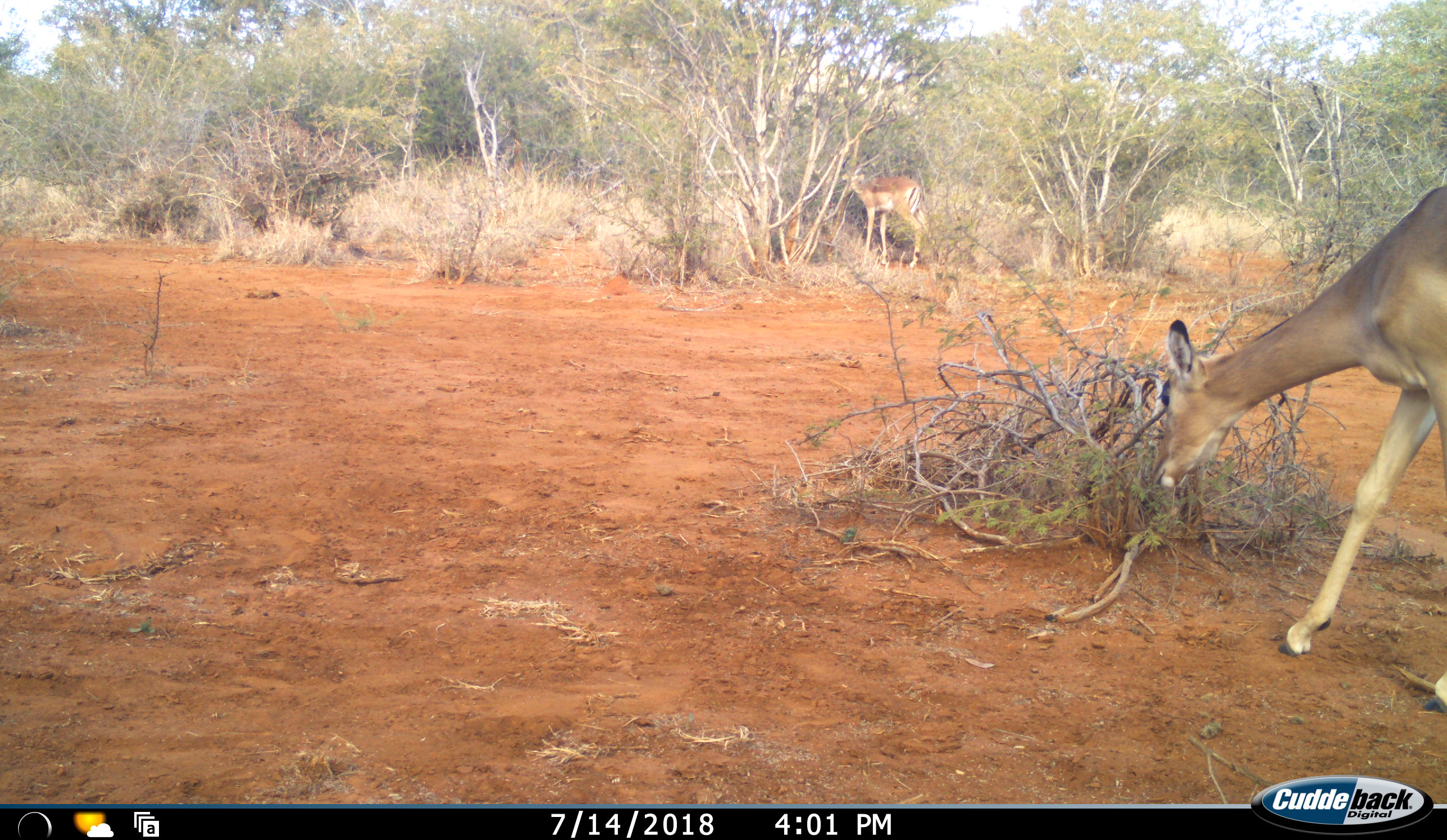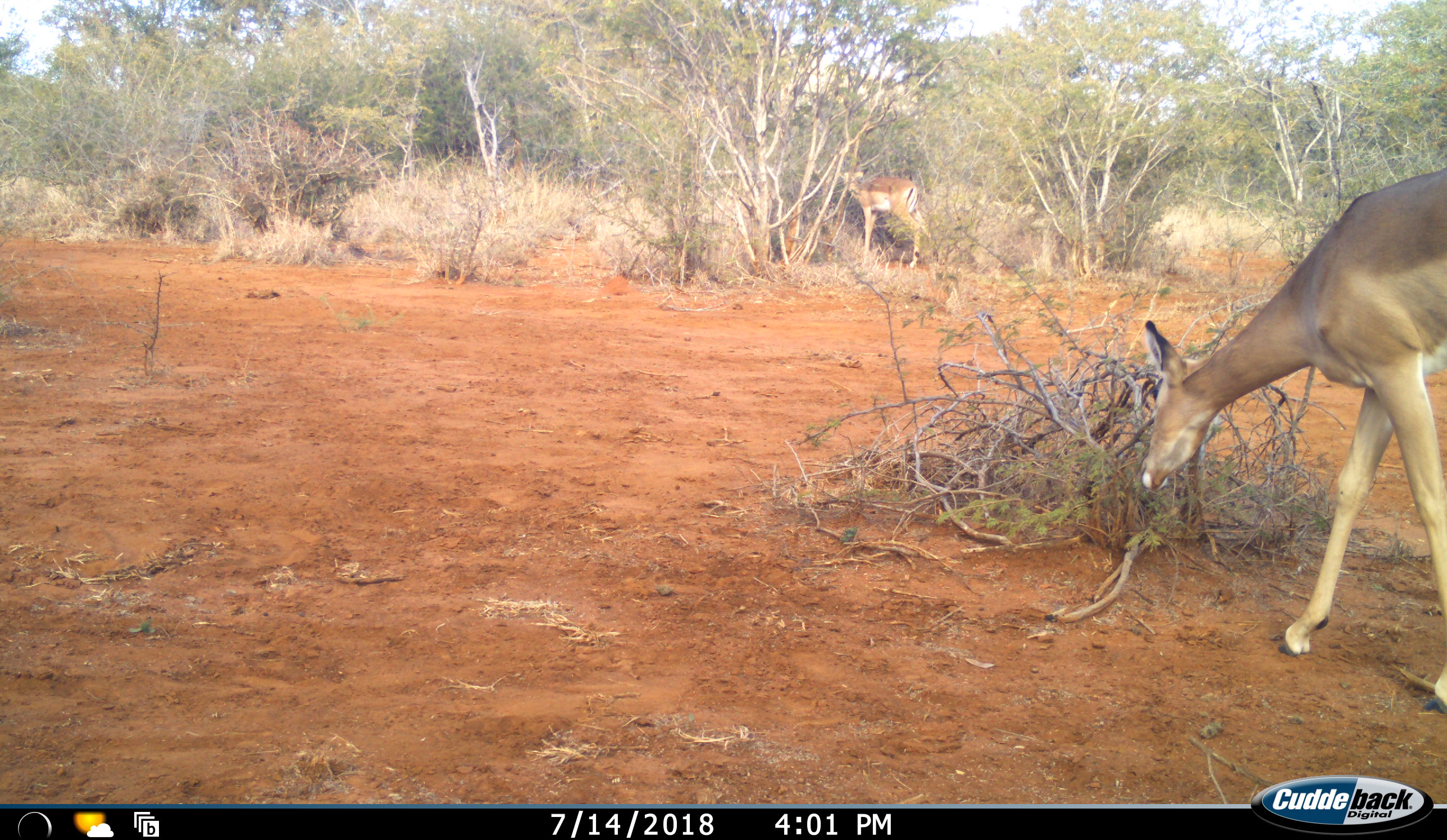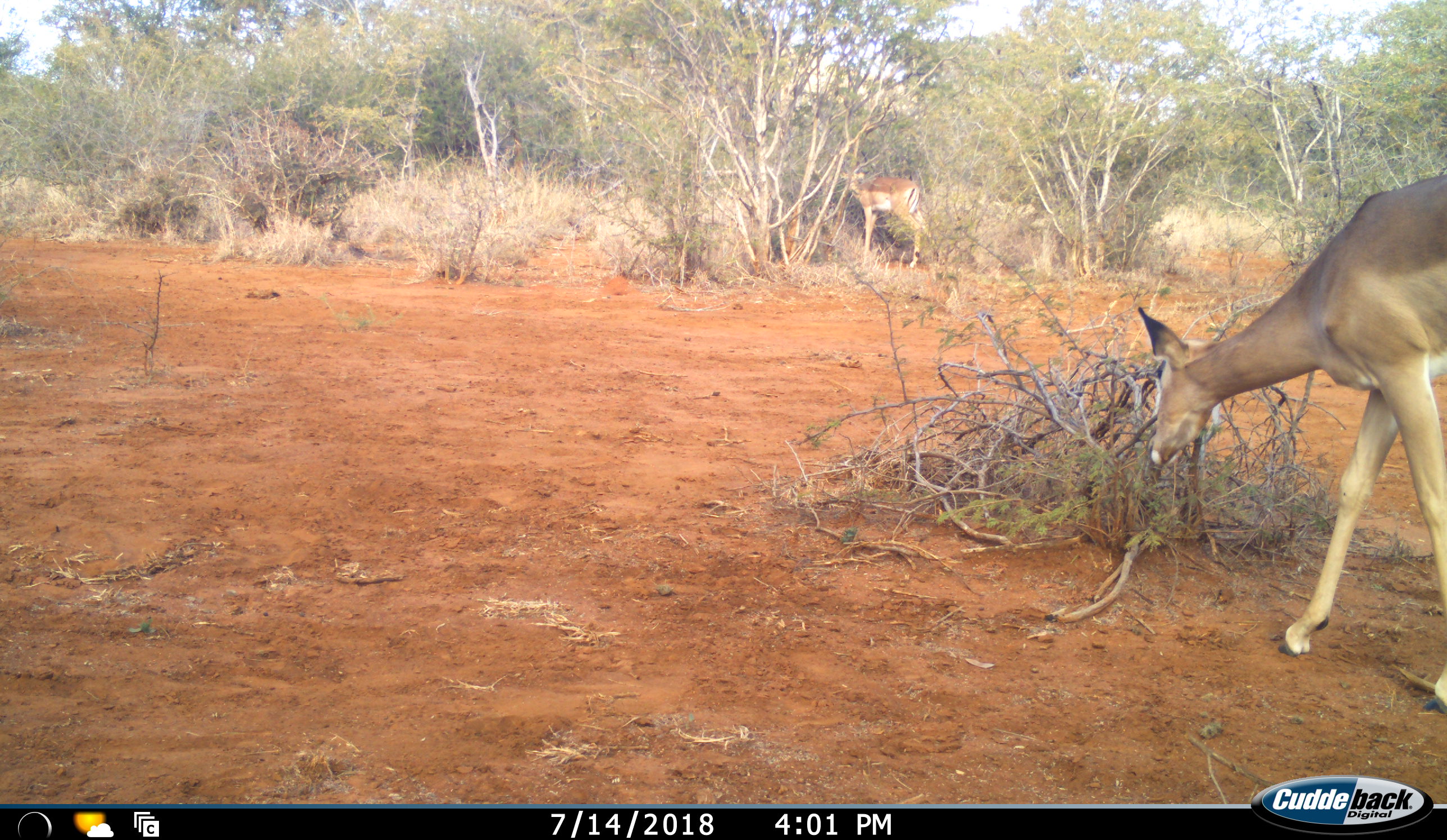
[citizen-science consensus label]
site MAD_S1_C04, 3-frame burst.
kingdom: Animalia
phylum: Chordata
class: Mammalia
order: Artiodactyla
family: Bovidae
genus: Aepyceros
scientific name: Aepyceros melampus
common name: impala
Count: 2.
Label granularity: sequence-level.